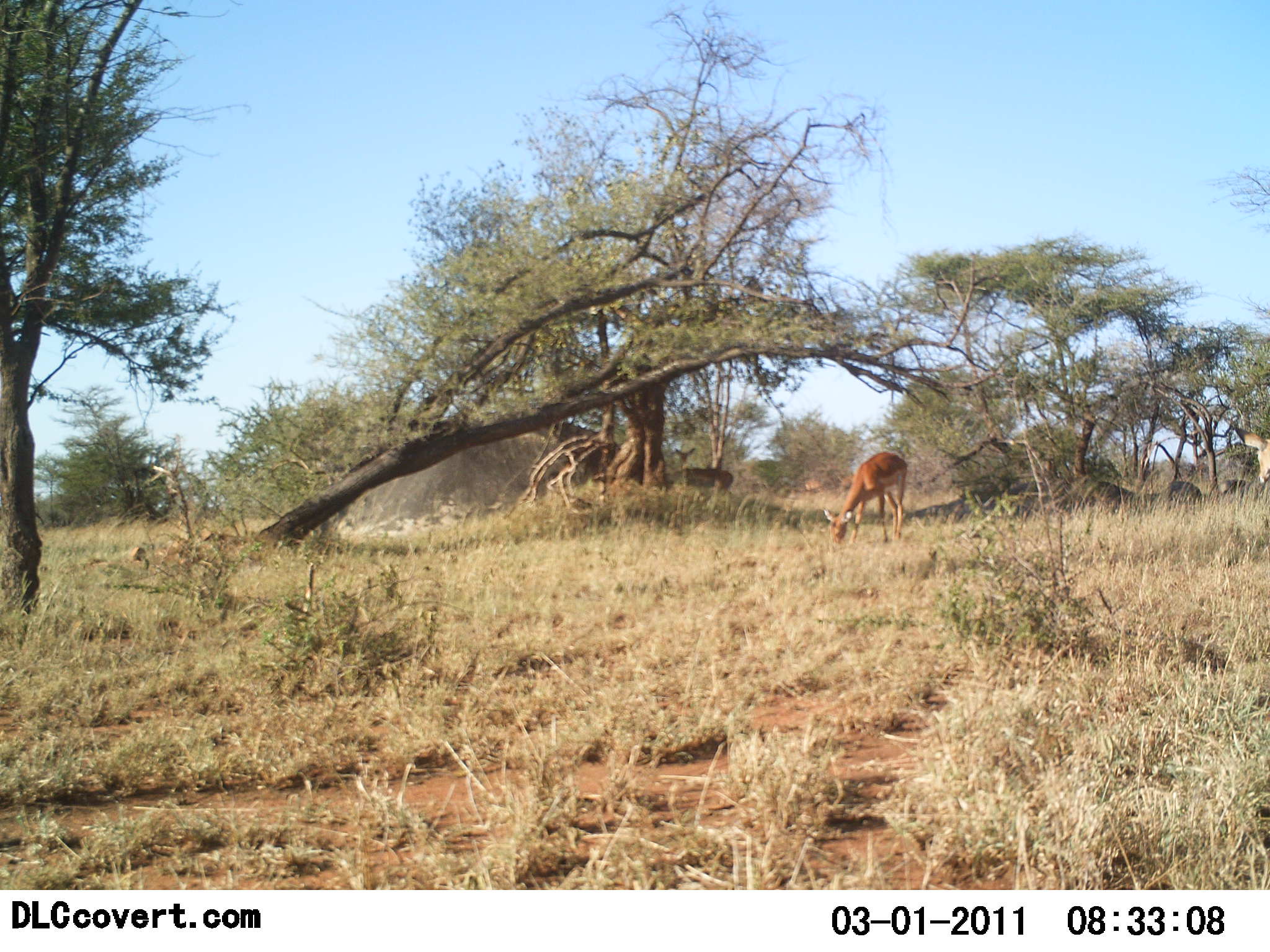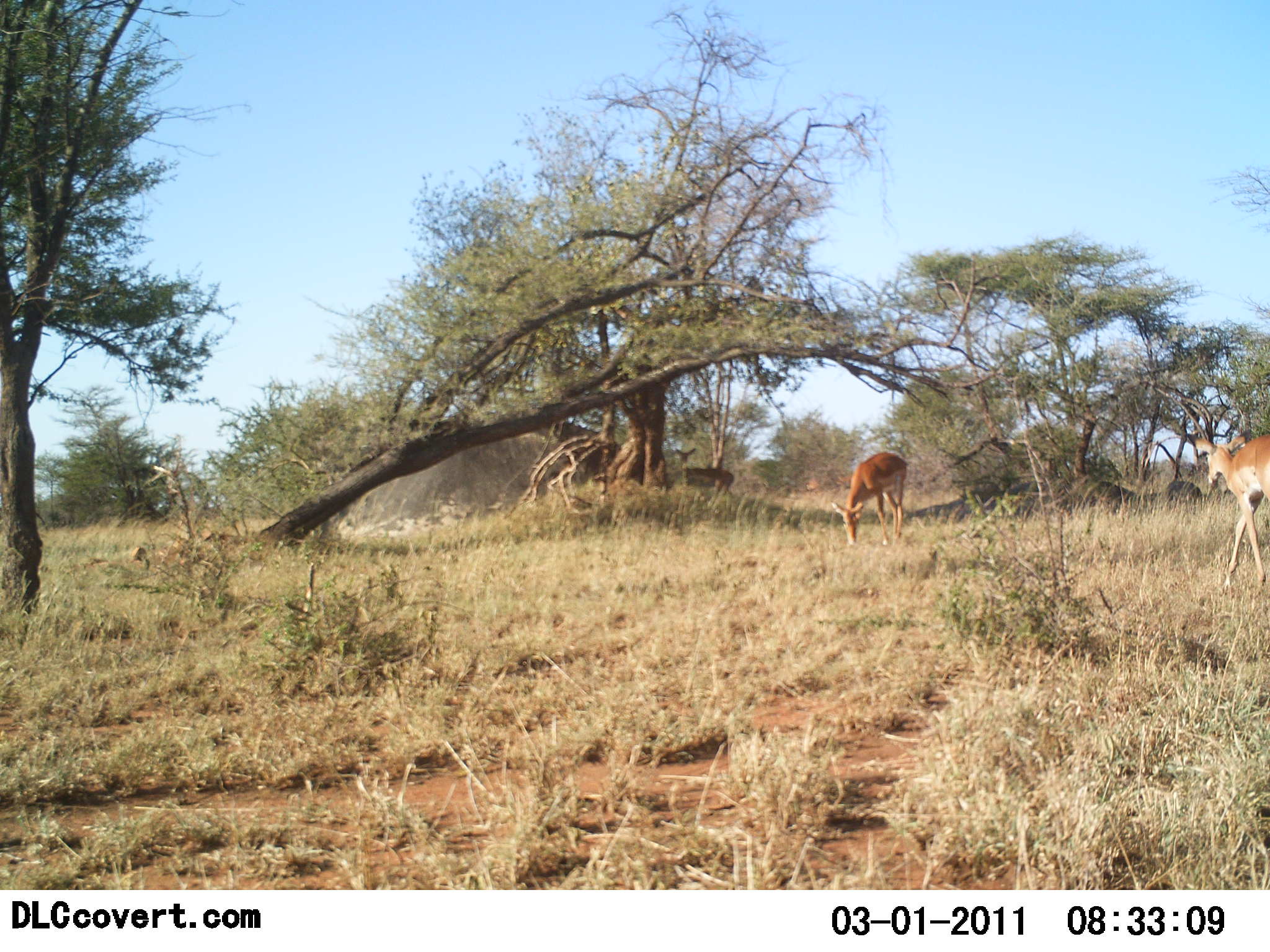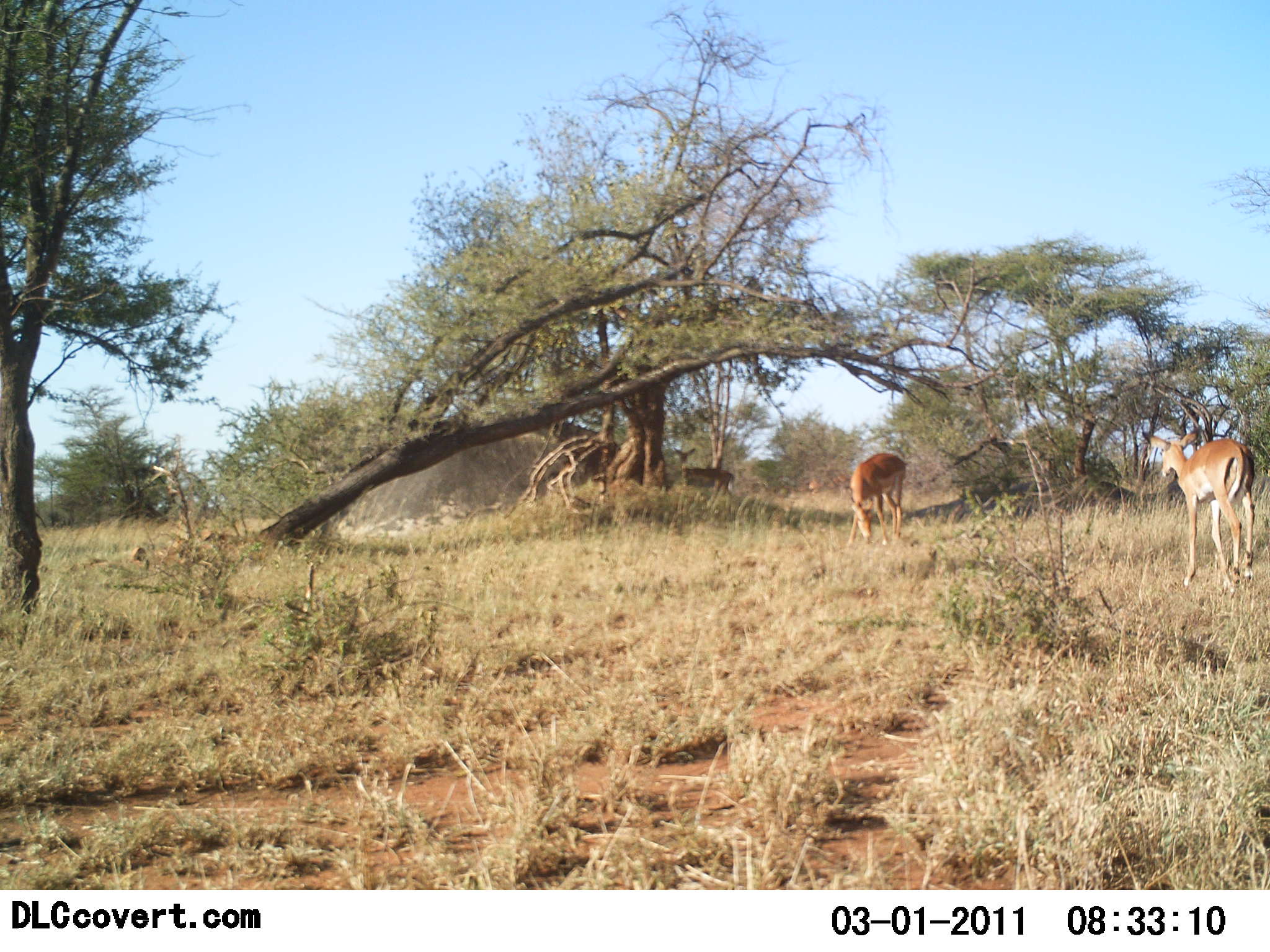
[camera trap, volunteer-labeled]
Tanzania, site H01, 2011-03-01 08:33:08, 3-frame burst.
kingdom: Animalia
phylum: Chordata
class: Mammalia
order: Artiodactyla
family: Bovidae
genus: Aepyceros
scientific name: Aepyceros melampus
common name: impala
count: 2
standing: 38%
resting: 0%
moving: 62%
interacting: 0%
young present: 0%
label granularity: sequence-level